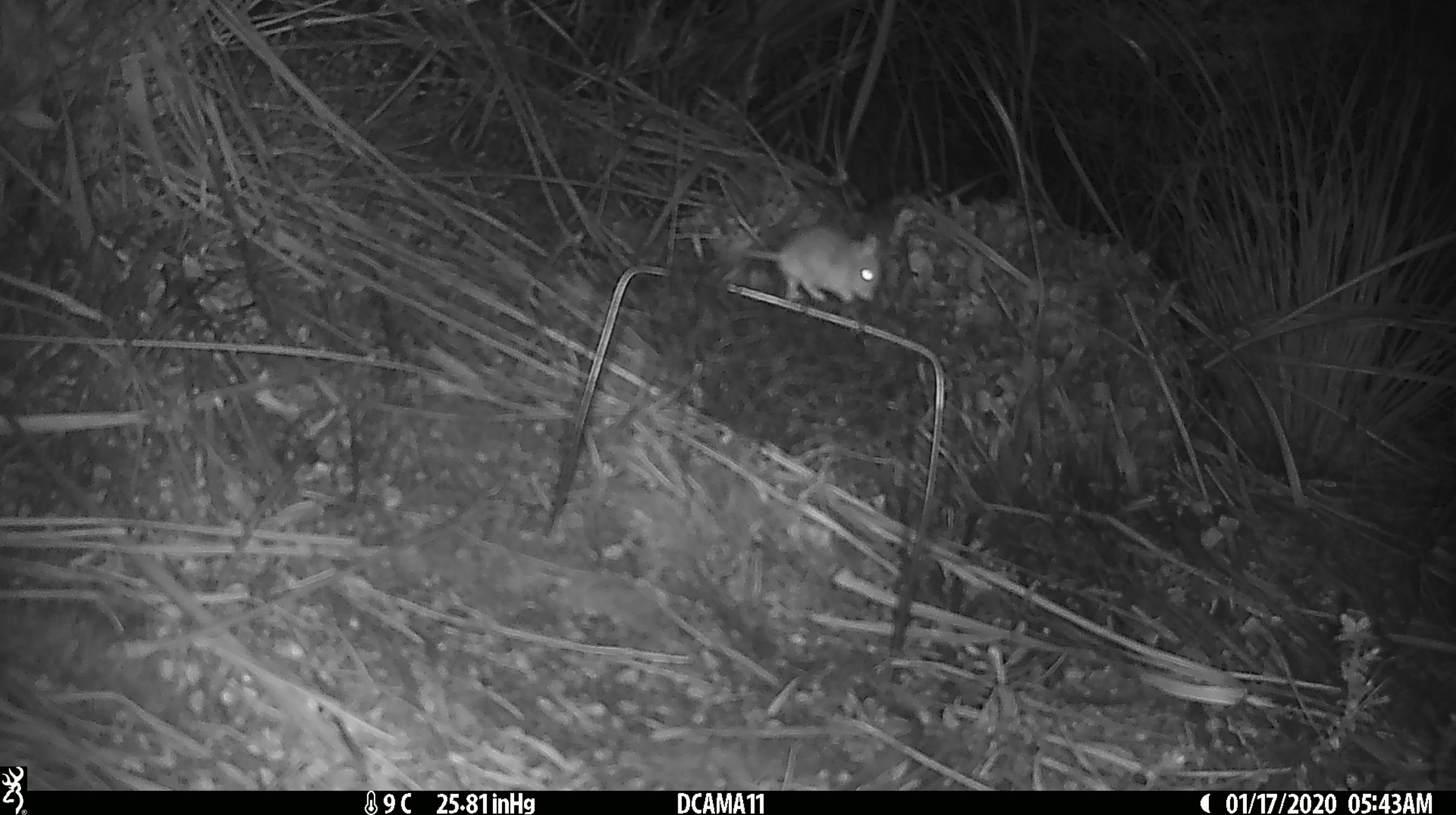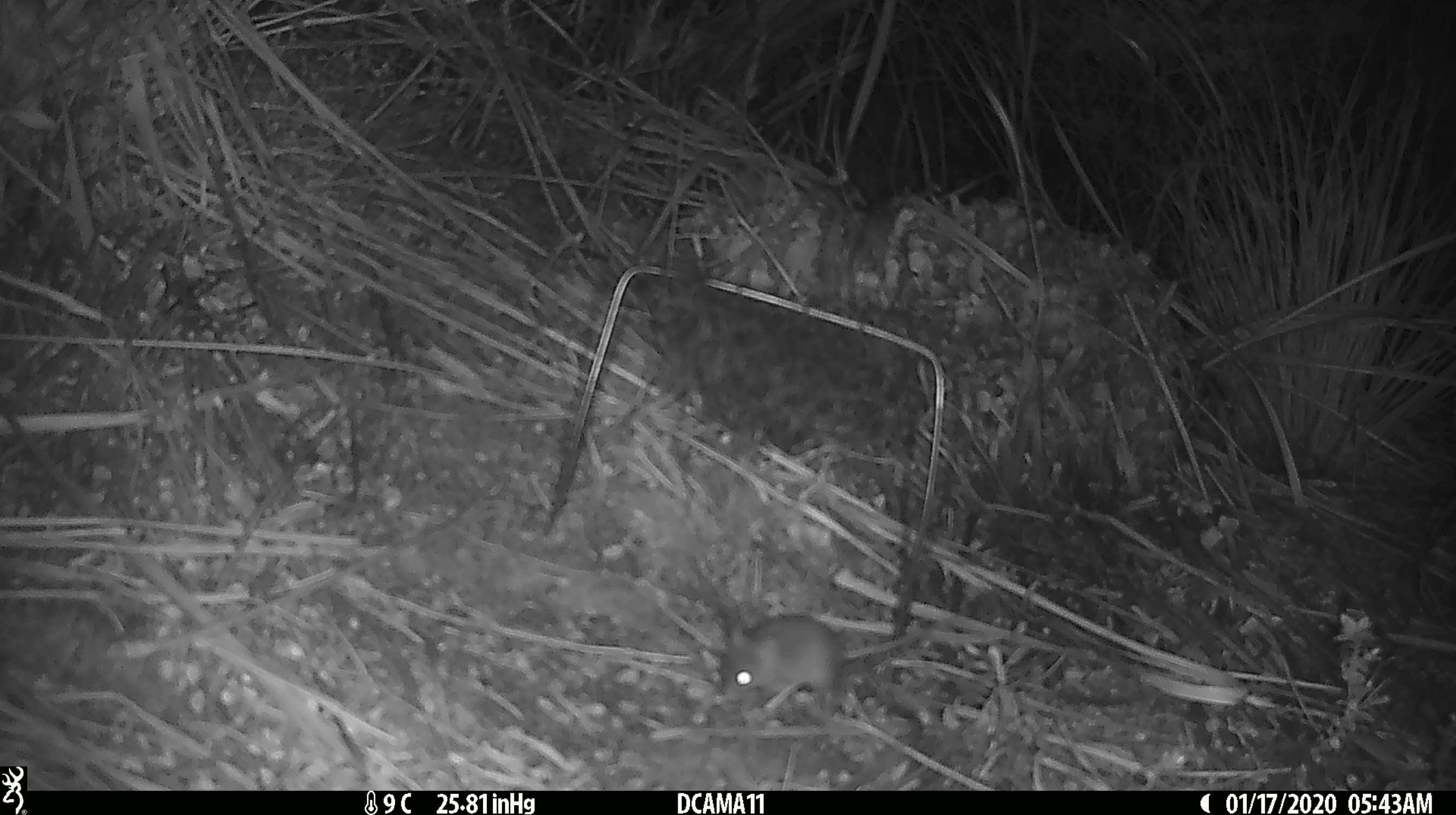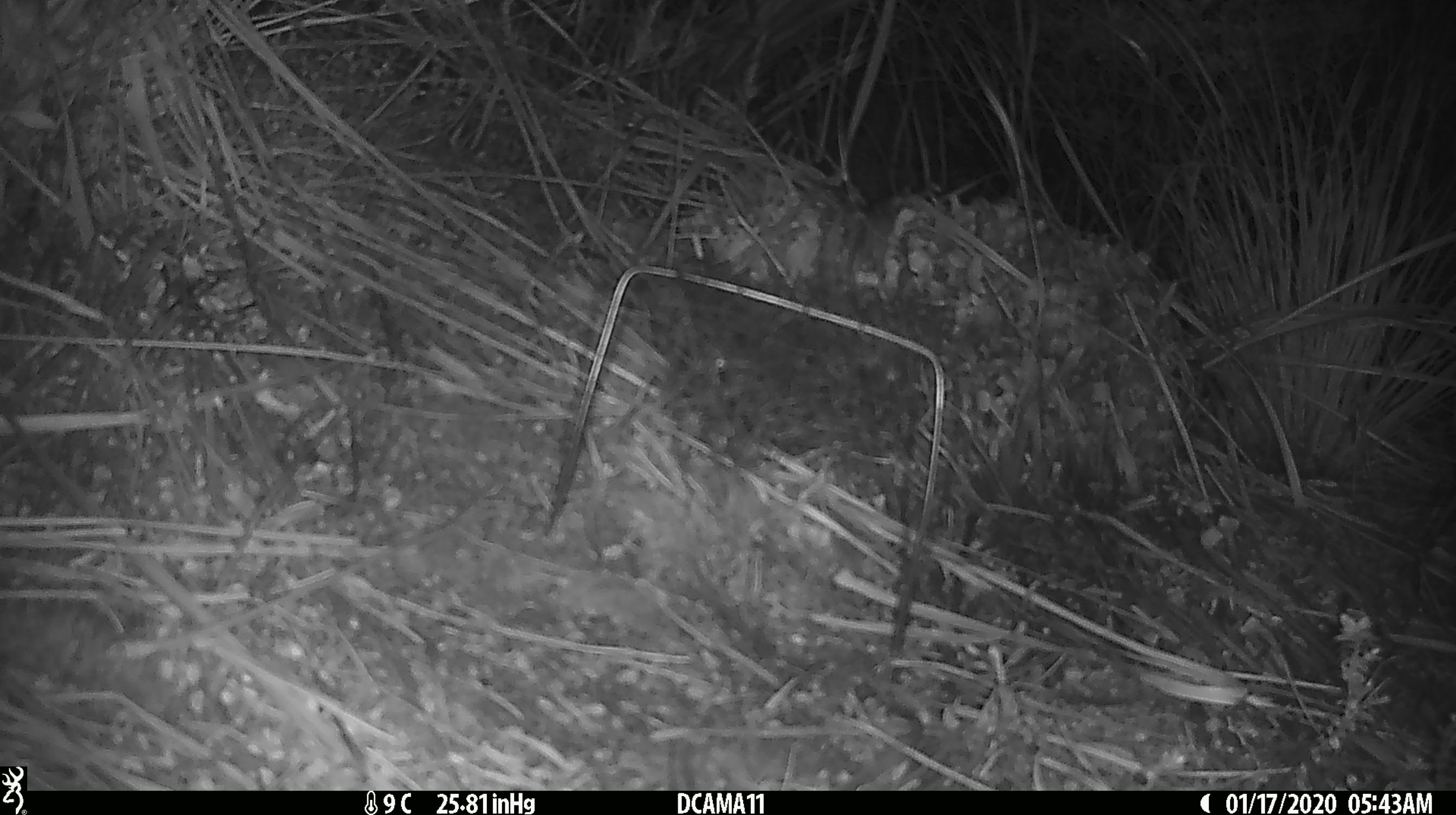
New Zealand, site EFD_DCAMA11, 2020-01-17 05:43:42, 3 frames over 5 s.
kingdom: Animalia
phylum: Chordata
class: Mammalia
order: Rodentia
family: Muridae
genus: Mus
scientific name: Mus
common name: mouse